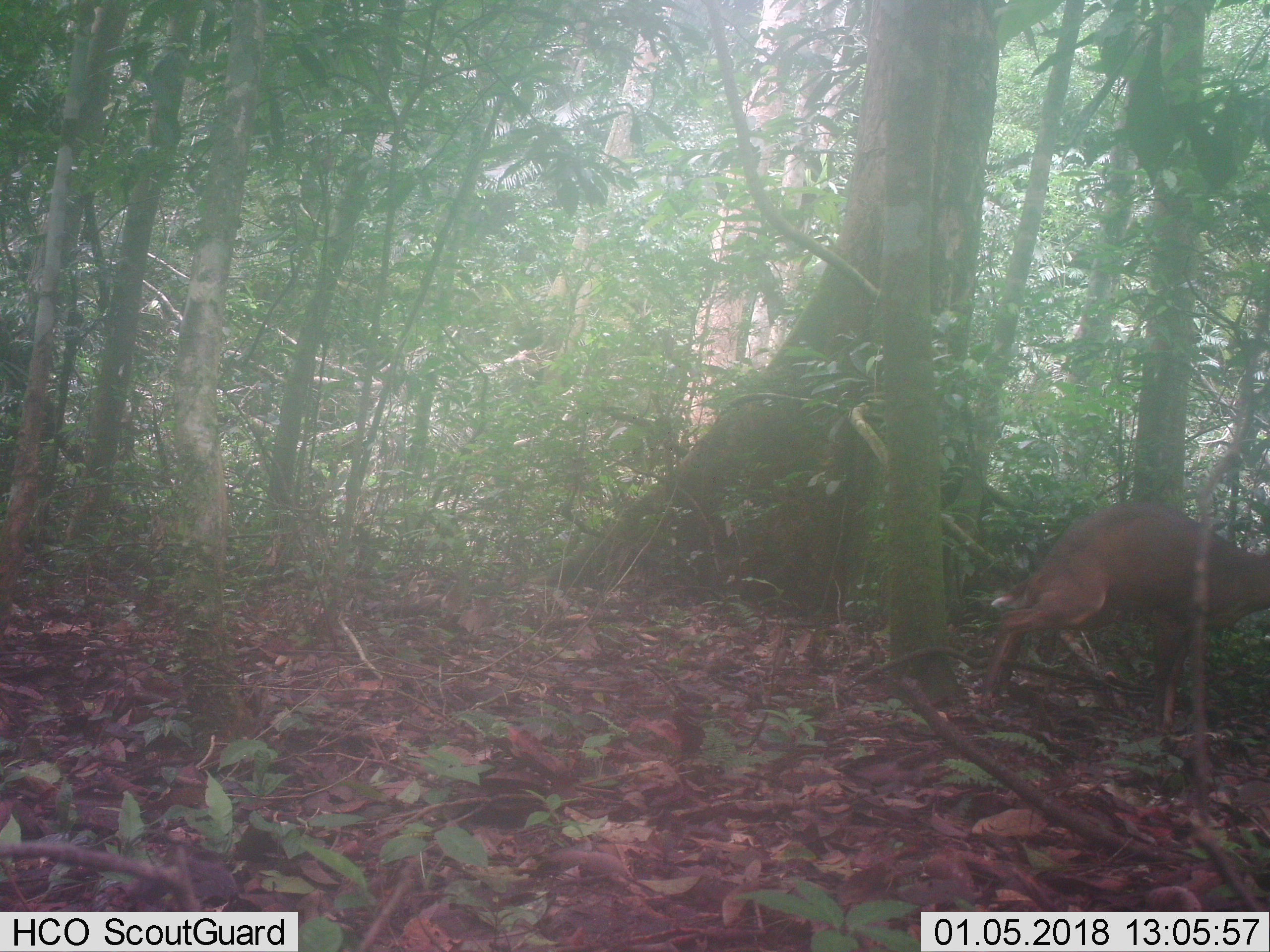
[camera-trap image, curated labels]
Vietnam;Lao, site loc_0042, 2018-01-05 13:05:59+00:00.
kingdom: Animalia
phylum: Chordata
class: Mammalia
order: Artiodactyla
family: Cervidae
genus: Muntiacus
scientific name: Muntiacus vuquangensis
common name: large-antlered muntjac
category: large antlered muntjac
Large antlered muntjac (large-antlered muntjac) (Muntiacus vuquangensis). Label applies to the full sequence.